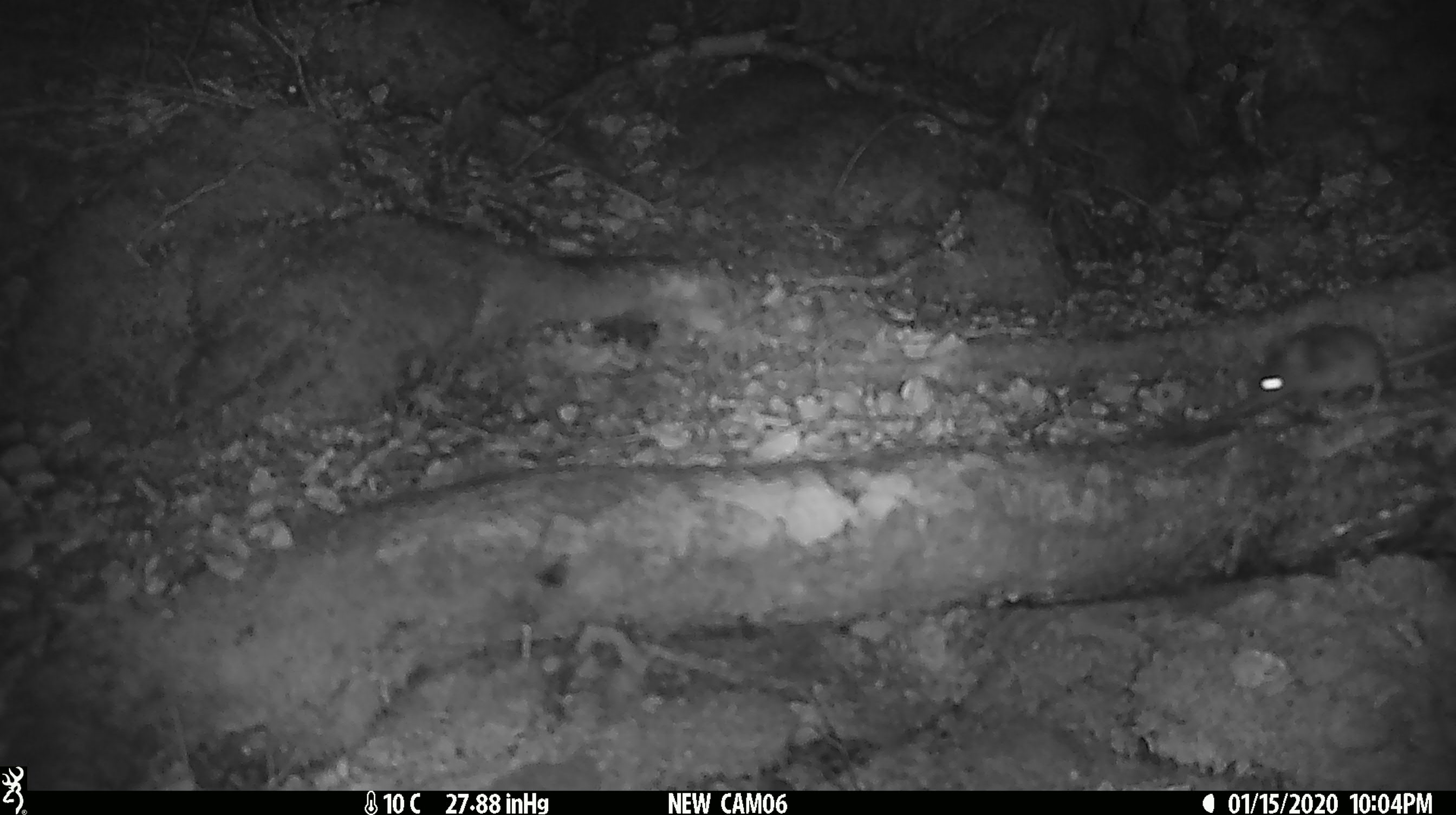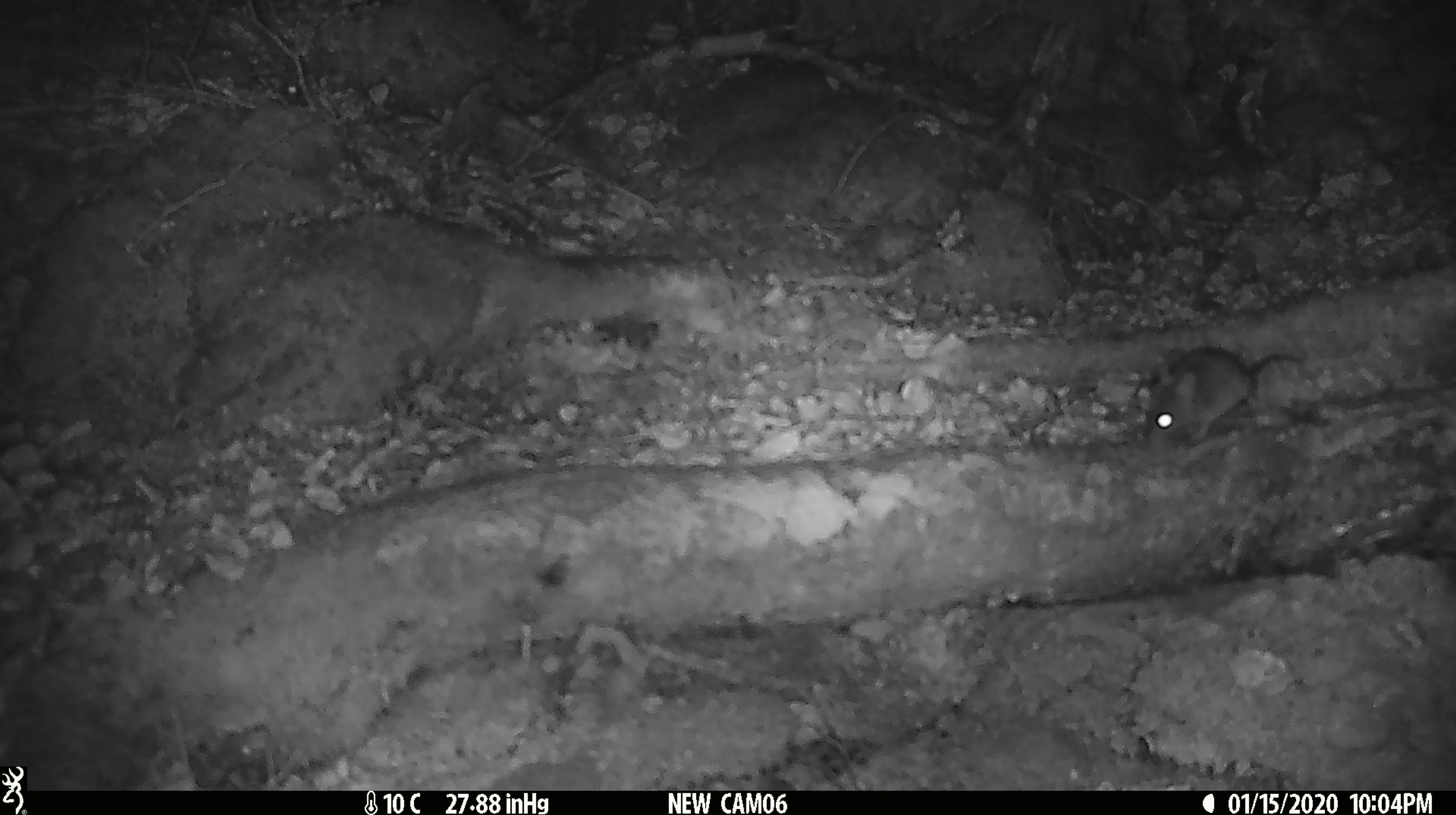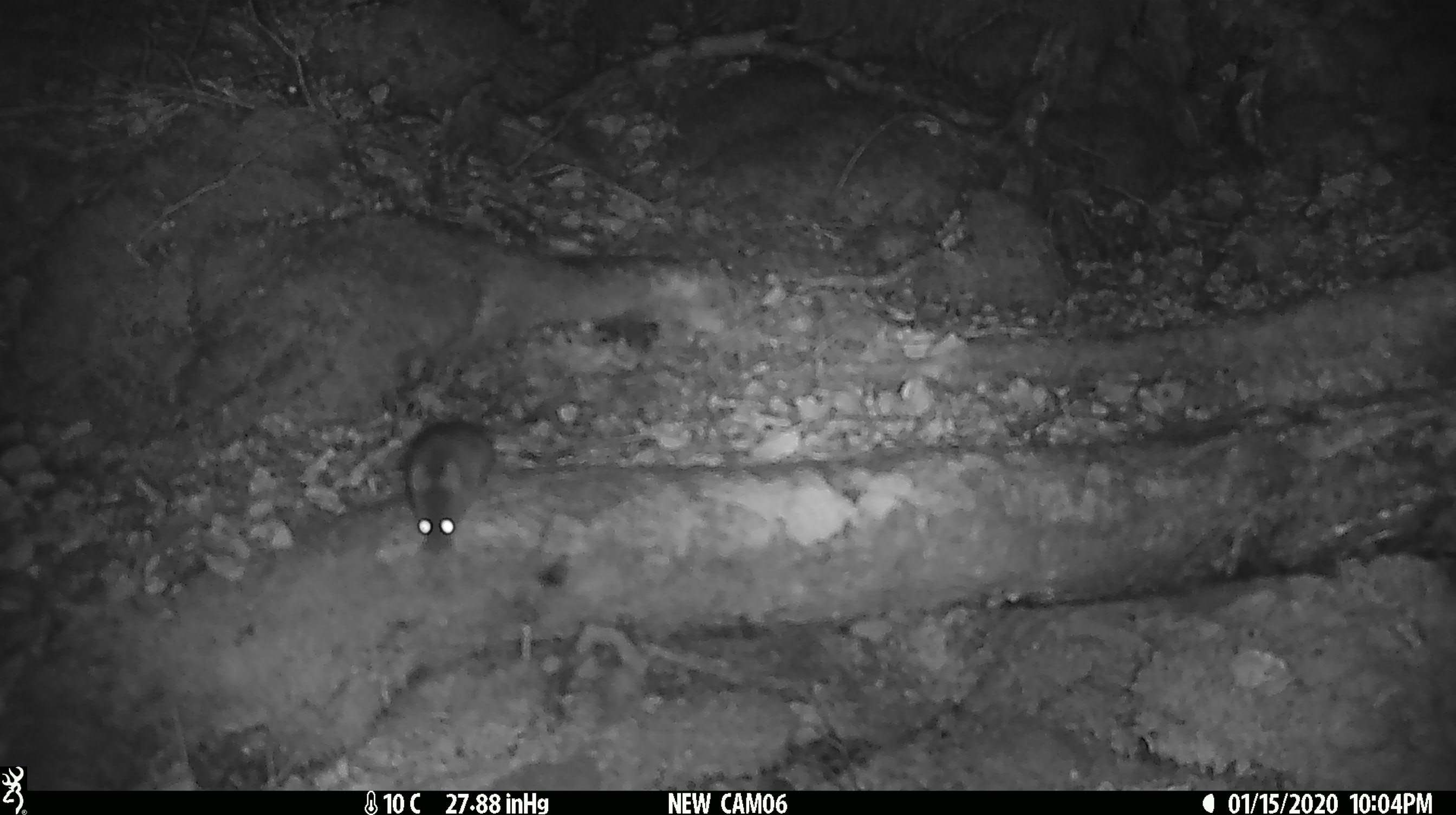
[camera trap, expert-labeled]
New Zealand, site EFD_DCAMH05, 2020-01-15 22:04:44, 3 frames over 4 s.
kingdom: Animalia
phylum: Chordata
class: Mammalia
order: Rodentia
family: Muridae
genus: Mus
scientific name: Mus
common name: mouse